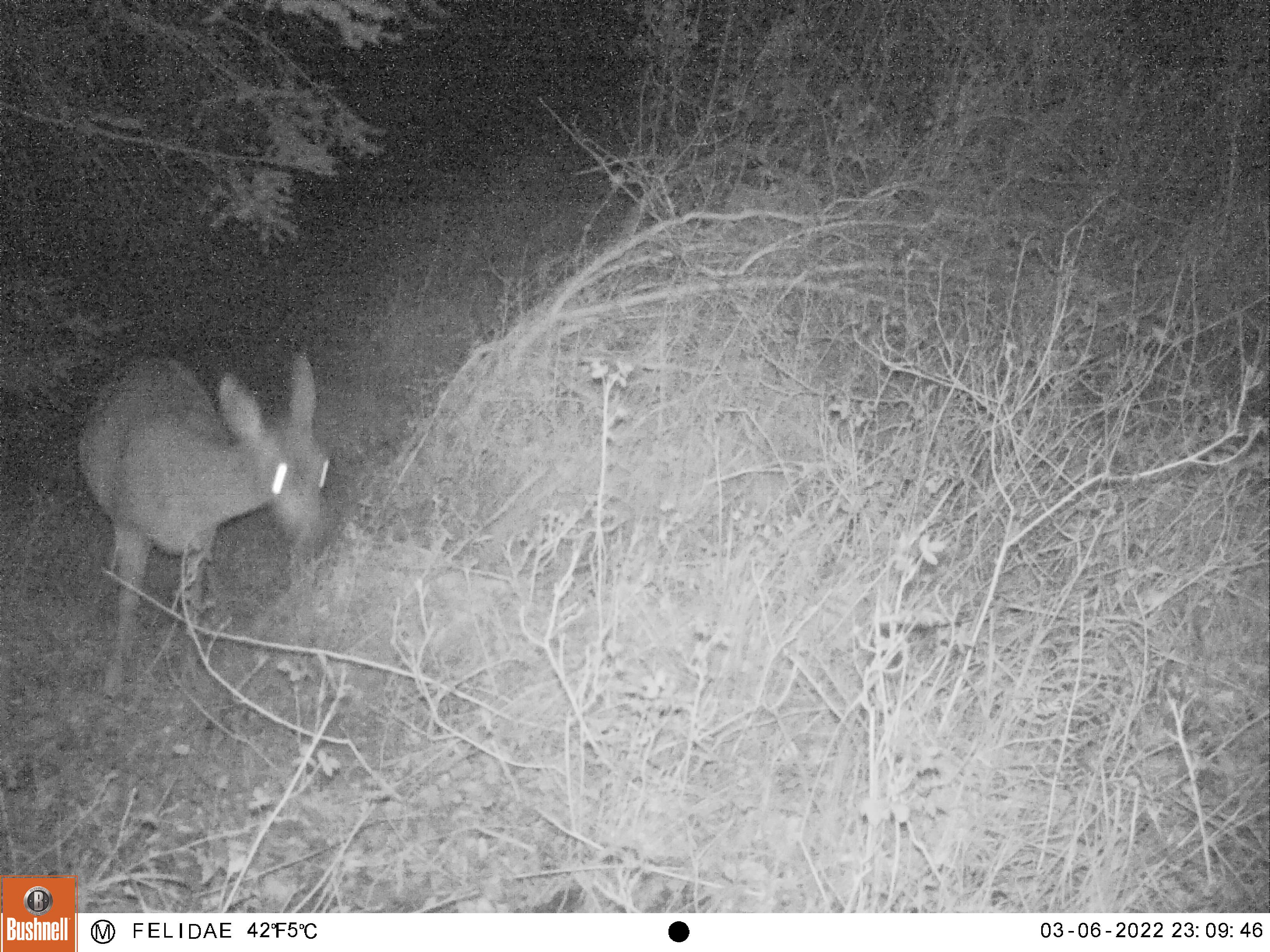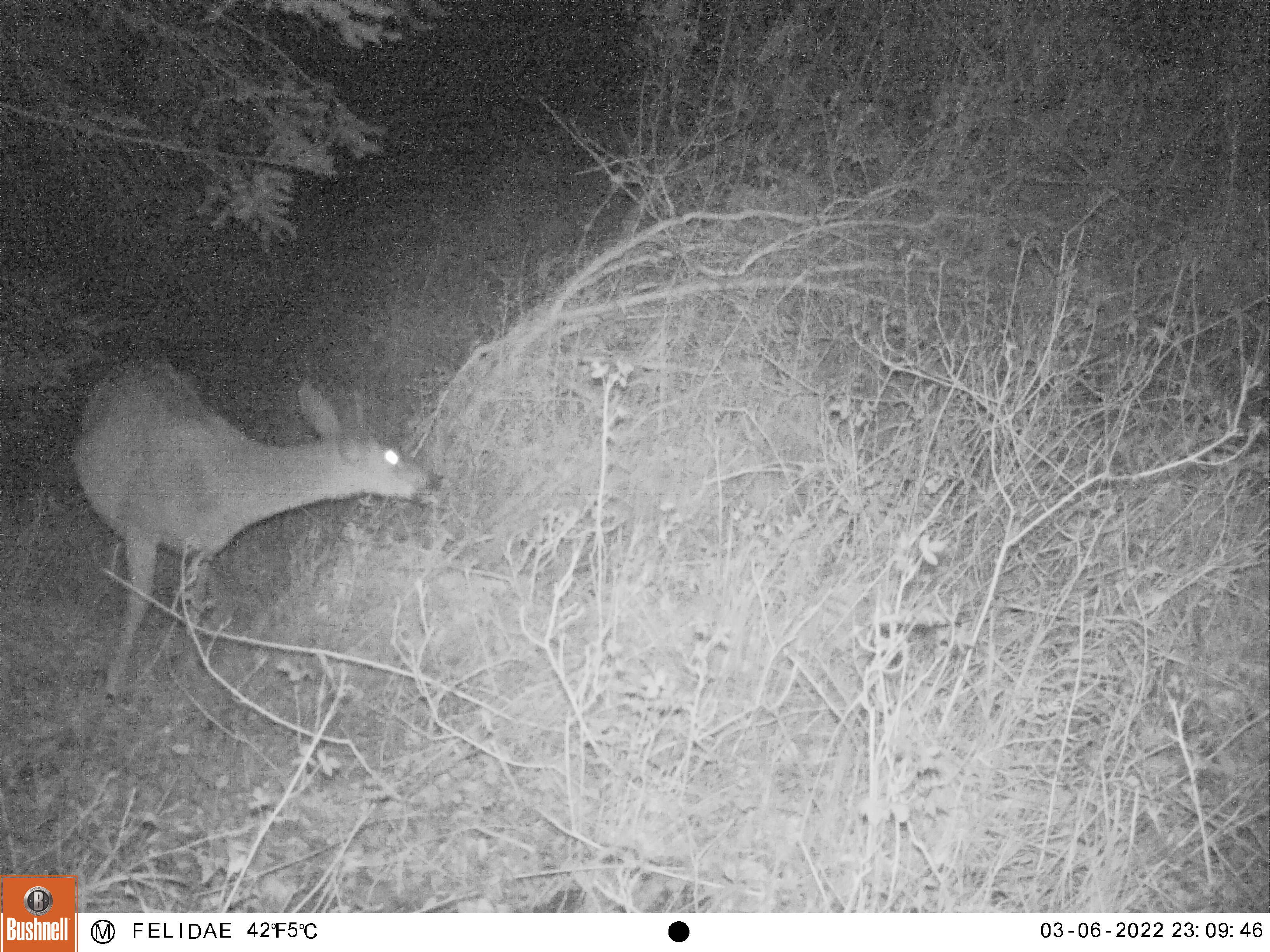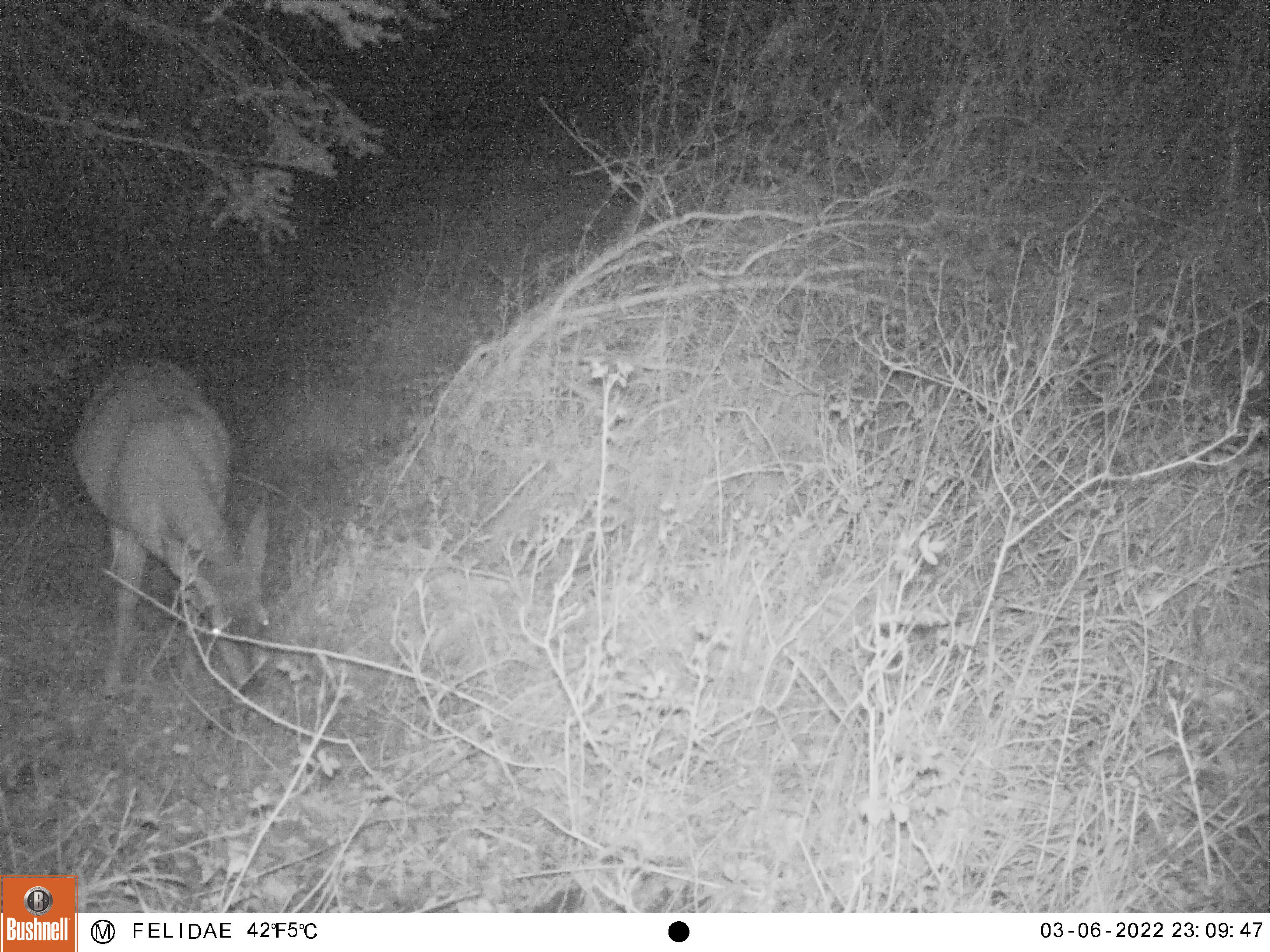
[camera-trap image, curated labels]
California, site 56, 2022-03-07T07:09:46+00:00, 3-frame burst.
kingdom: Animalia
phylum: Chordata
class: Mammalia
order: Artiodactyla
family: Cervidae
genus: Odocoileus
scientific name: Odocoileus hemionus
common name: mule deer